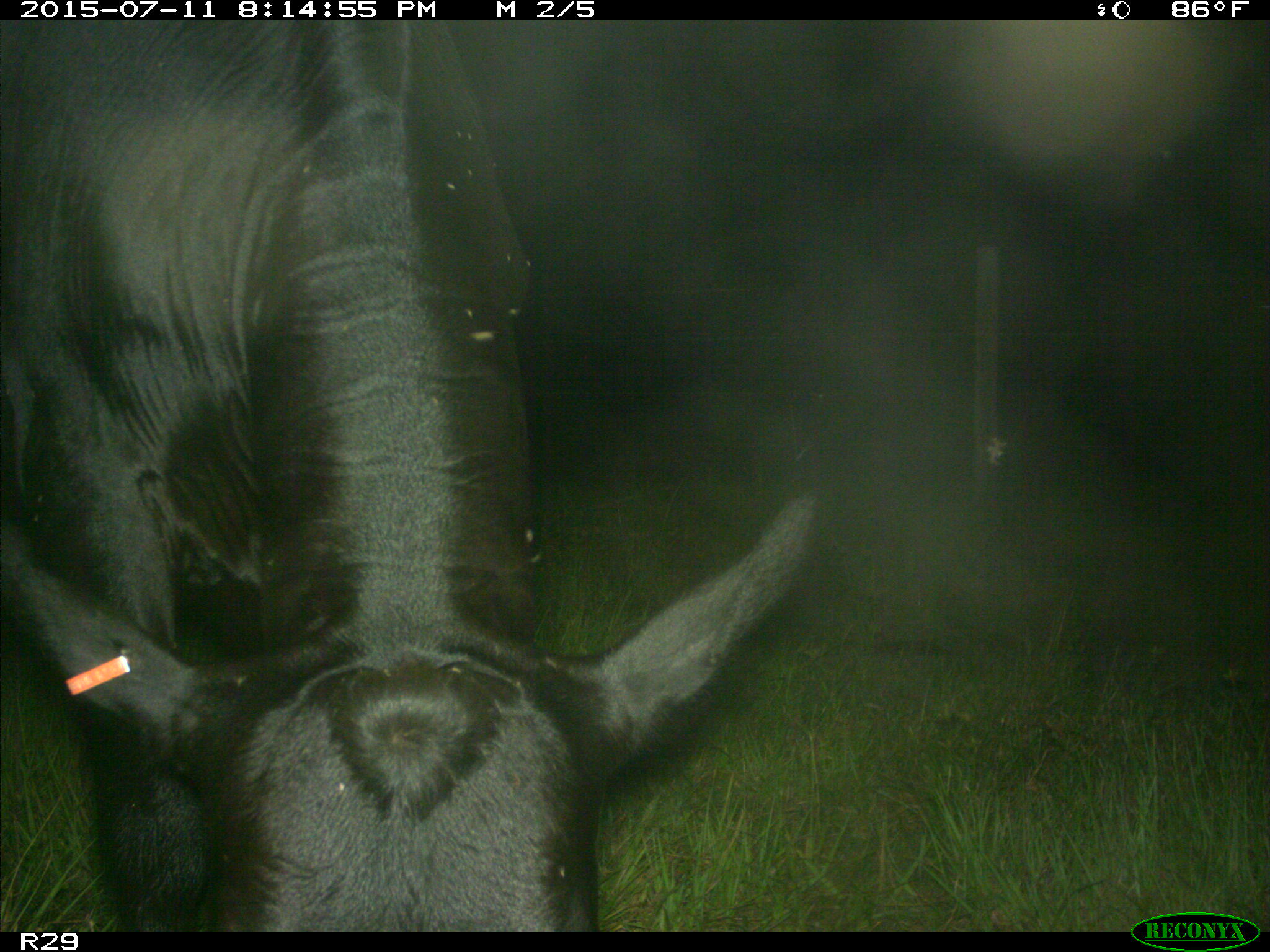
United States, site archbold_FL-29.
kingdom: Animalia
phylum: Chordata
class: Mammalia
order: Artiodactyla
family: Bovidae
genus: Bos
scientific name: Bos taurus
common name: domestic cow